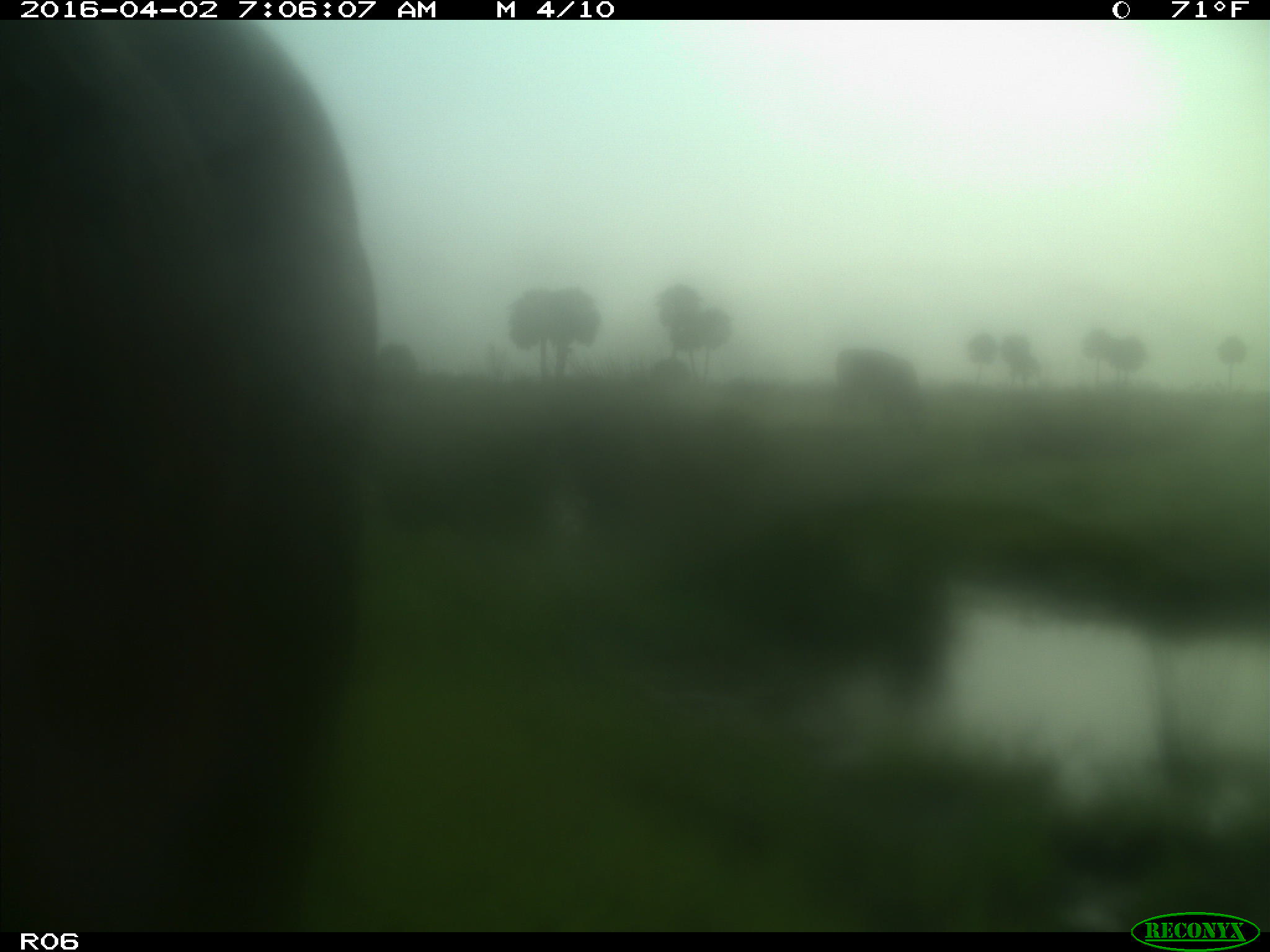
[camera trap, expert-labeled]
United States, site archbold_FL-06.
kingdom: Animalia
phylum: Chordata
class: Mammalia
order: Artiodactyla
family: Bovidae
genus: Bos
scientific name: Bos taurus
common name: domestic cow